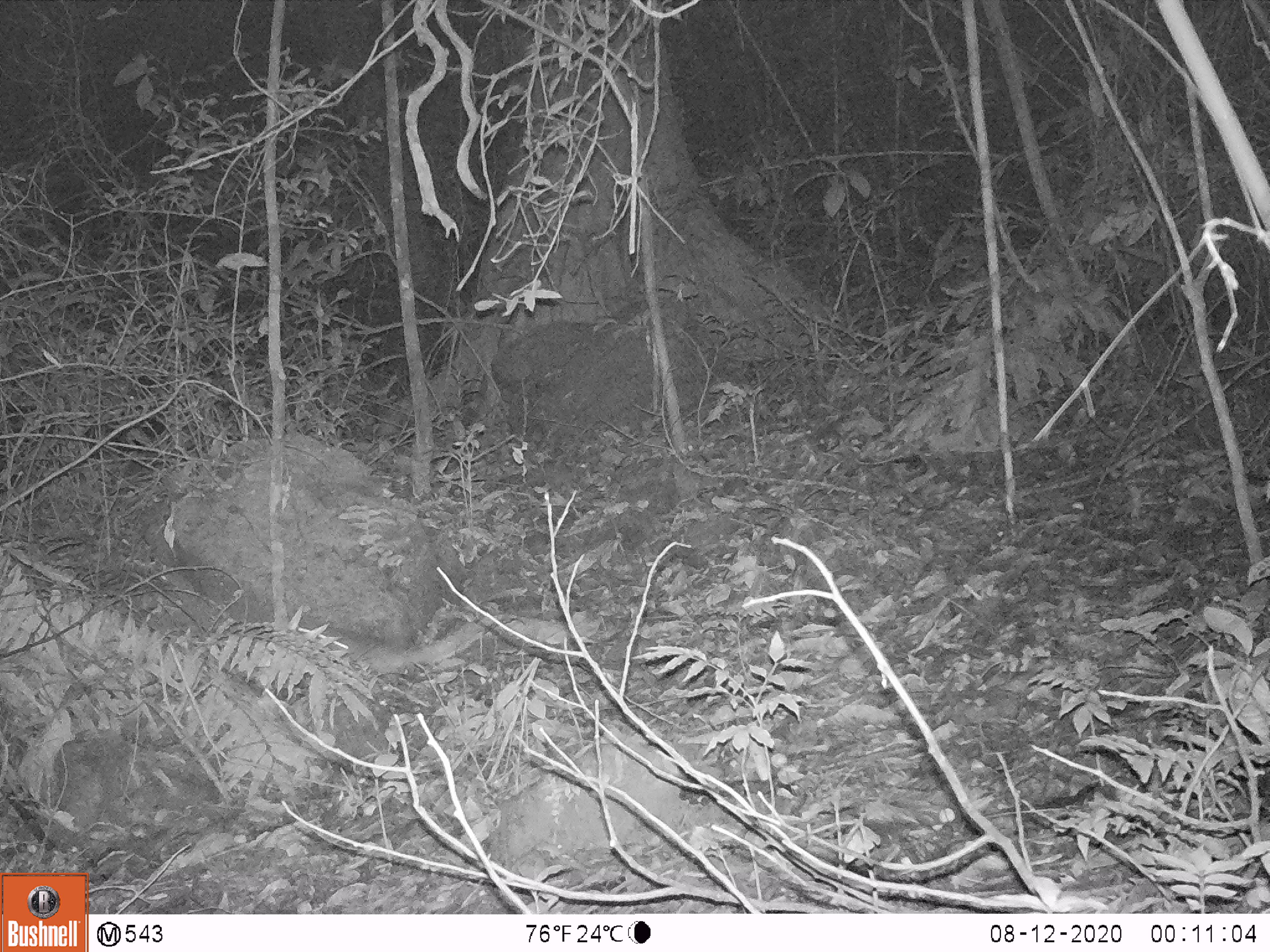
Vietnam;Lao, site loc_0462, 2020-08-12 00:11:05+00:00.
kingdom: Animalia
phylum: Chordata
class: Mammalia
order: Rodentia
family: Muridae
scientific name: Muridae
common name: old-world mice and rats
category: unidentified murid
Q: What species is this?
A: Unidentified murid (old-world mice and rats) (Muridae).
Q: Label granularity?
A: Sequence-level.